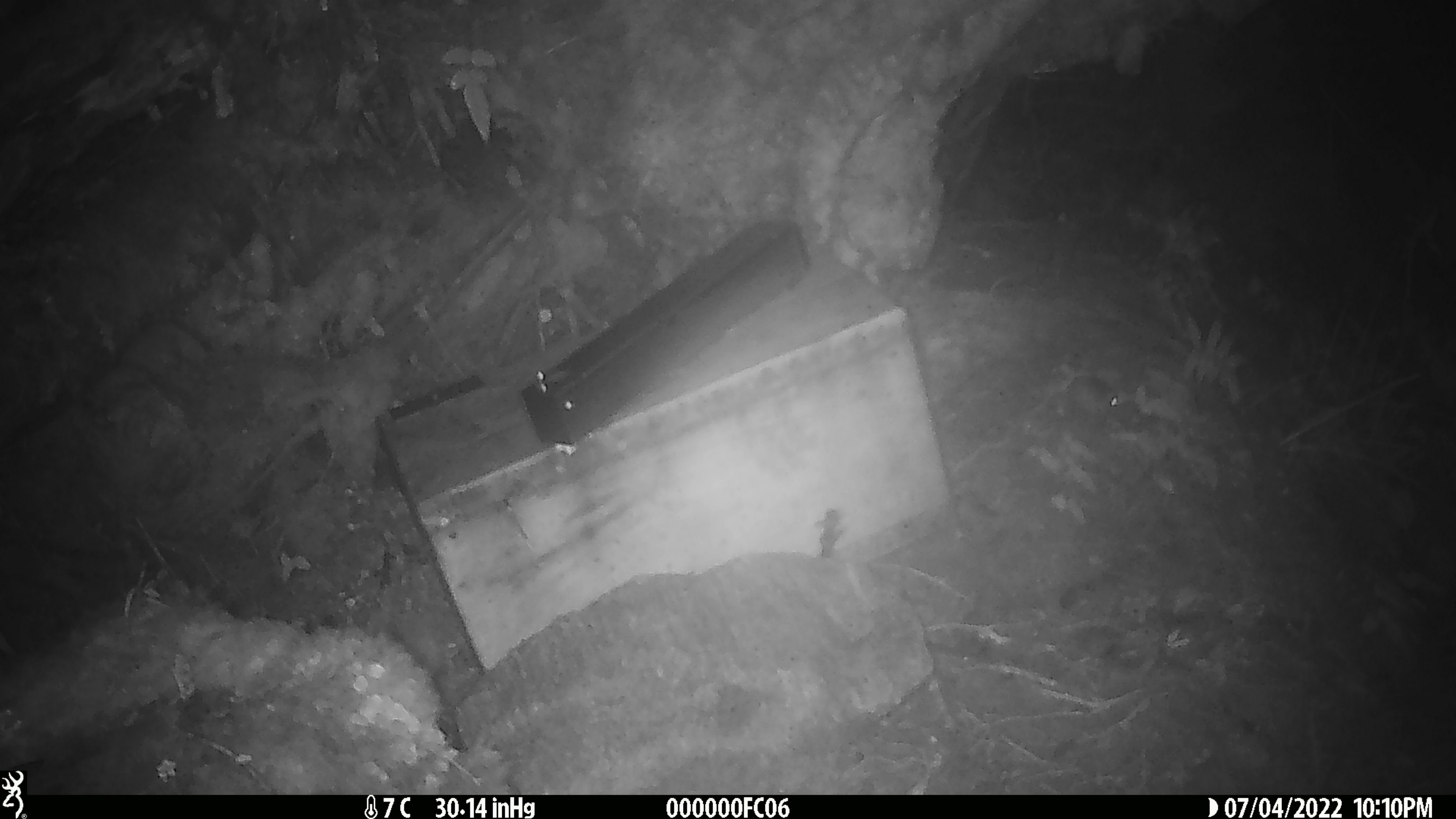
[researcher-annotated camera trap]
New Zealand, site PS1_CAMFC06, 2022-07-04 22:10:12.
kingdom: Animalia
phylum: Chordata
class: Mammalia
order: Rodentia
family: Muridae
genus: Mus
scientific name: Mus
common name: mouse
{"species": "mouse (Mus)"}